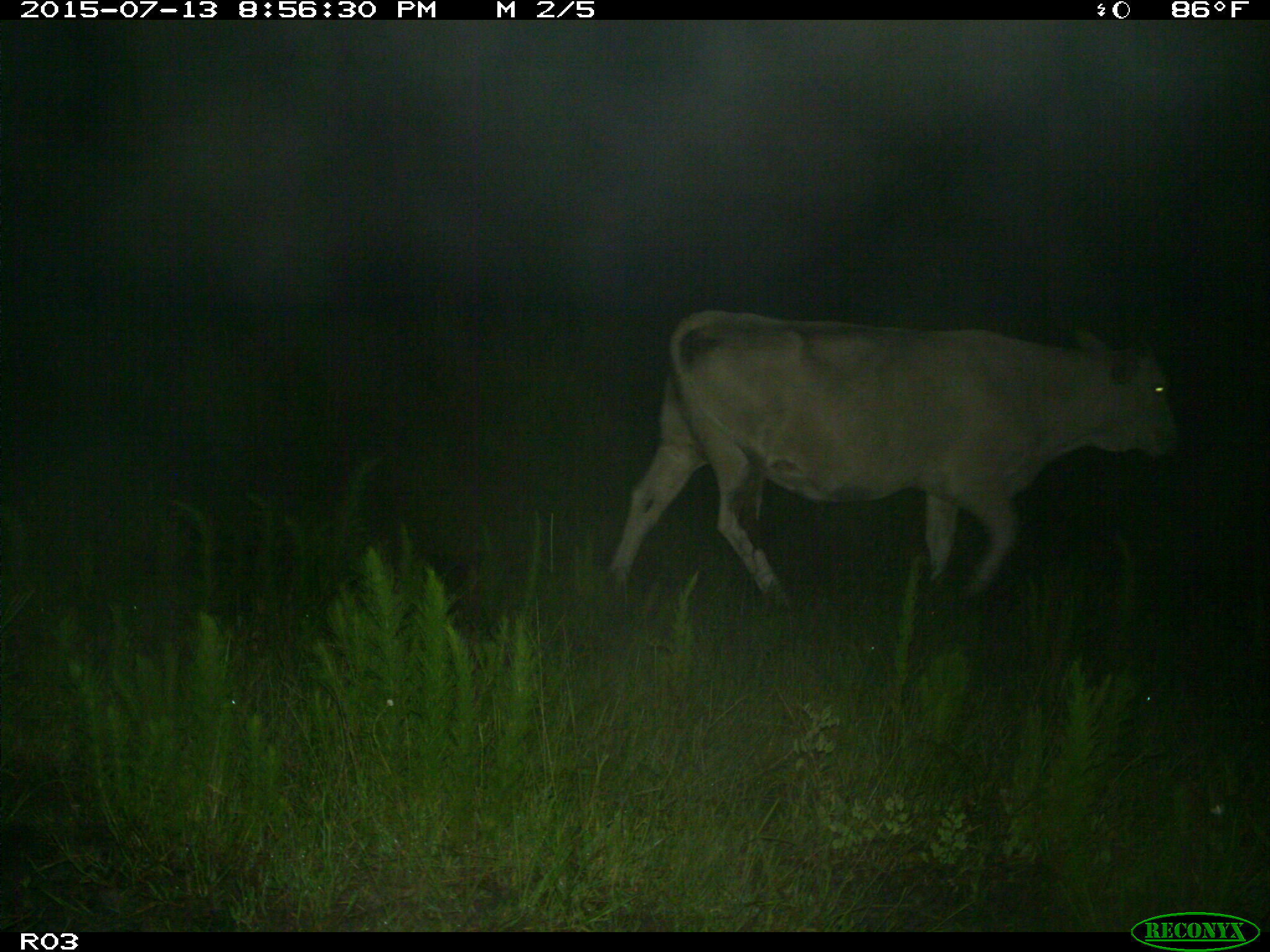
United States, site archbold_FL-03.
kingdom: Animalia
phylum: Chordata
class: Mammalia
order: Artiodactyla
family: Bovidae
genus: Bos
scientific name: Bos taurus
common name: domestic cow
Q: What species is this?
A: Bos taurus (domestic cow).